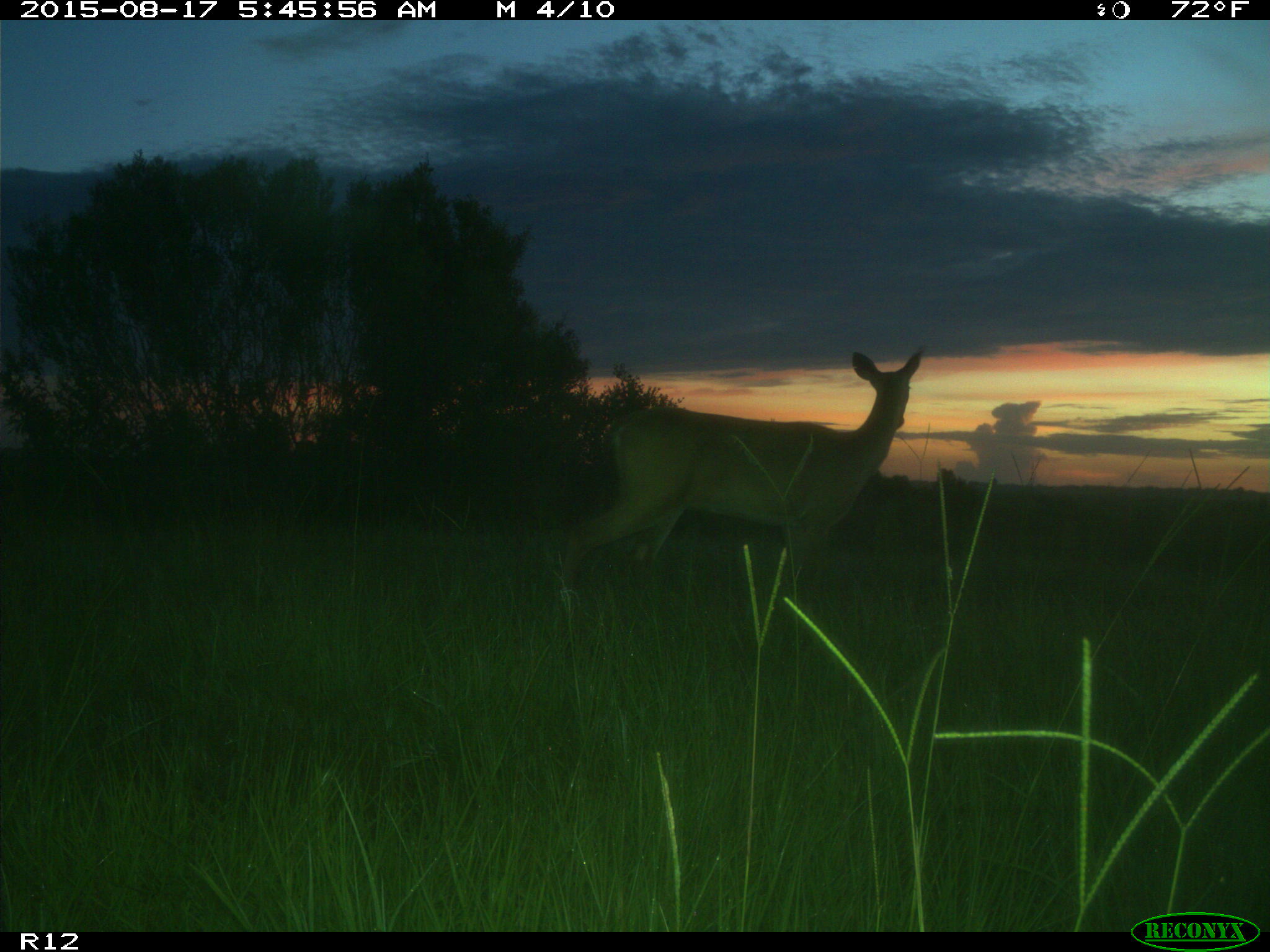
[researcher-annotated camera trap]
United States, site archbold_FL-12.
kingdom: Animalia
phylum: Chordata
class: Mammalia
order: Artiodactyla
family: Cervidae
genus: Odocoileus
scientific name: Odocoileus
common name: deer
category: unidentified deer